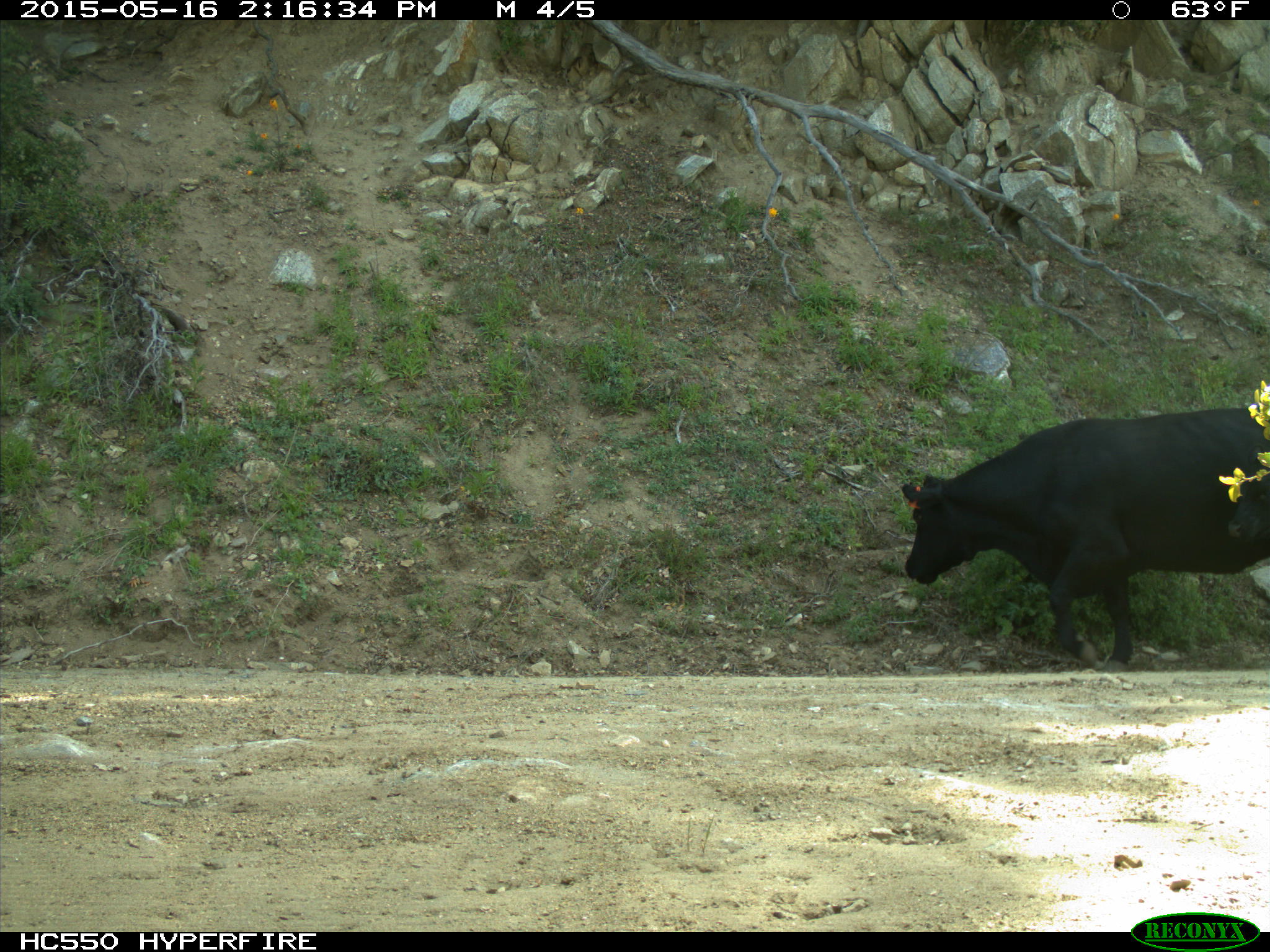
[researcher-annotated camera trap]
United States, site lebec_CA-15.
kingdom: Animalia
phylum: Chordata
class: Mammalia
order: Artiodactyla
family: Bovidae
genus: Bos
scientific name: Bos taurus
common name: domestic cow